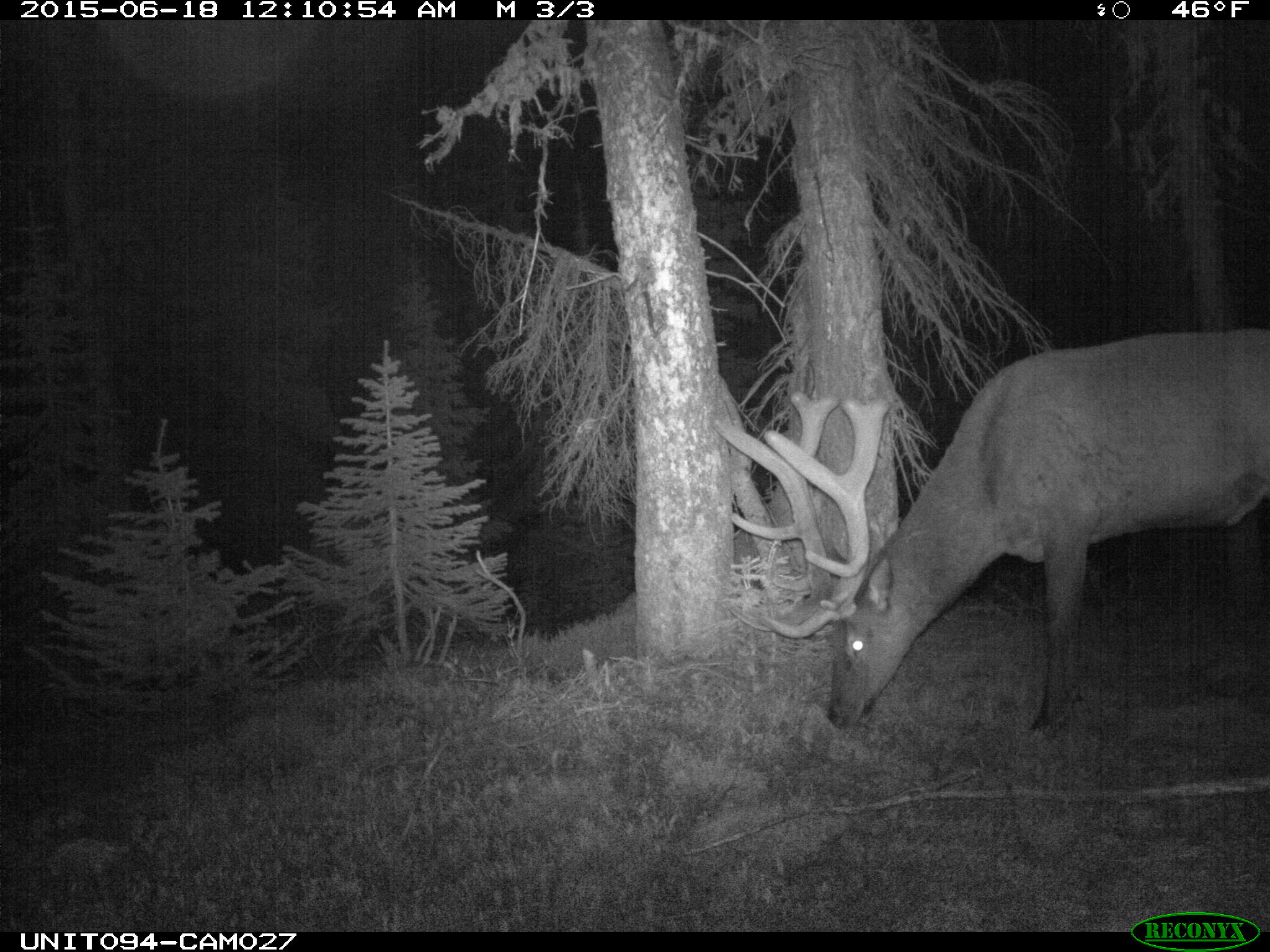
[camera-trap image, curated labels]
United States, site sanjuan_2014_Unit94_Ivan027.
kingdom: Animalia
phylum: Chordata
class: Mammalia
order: Artiodactyla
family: Cervidae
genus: Cervus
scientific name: Cervus elaphus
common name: red deer